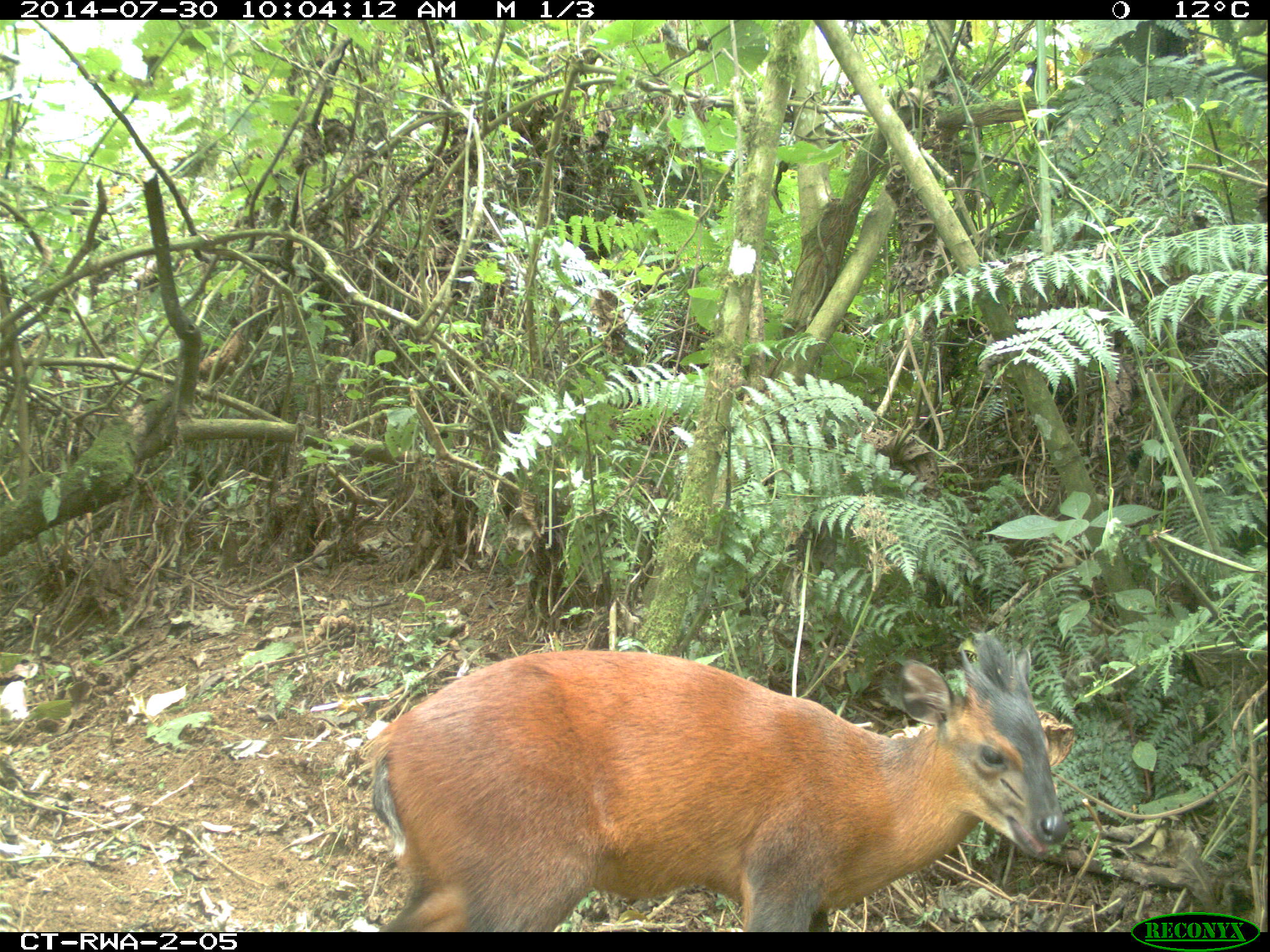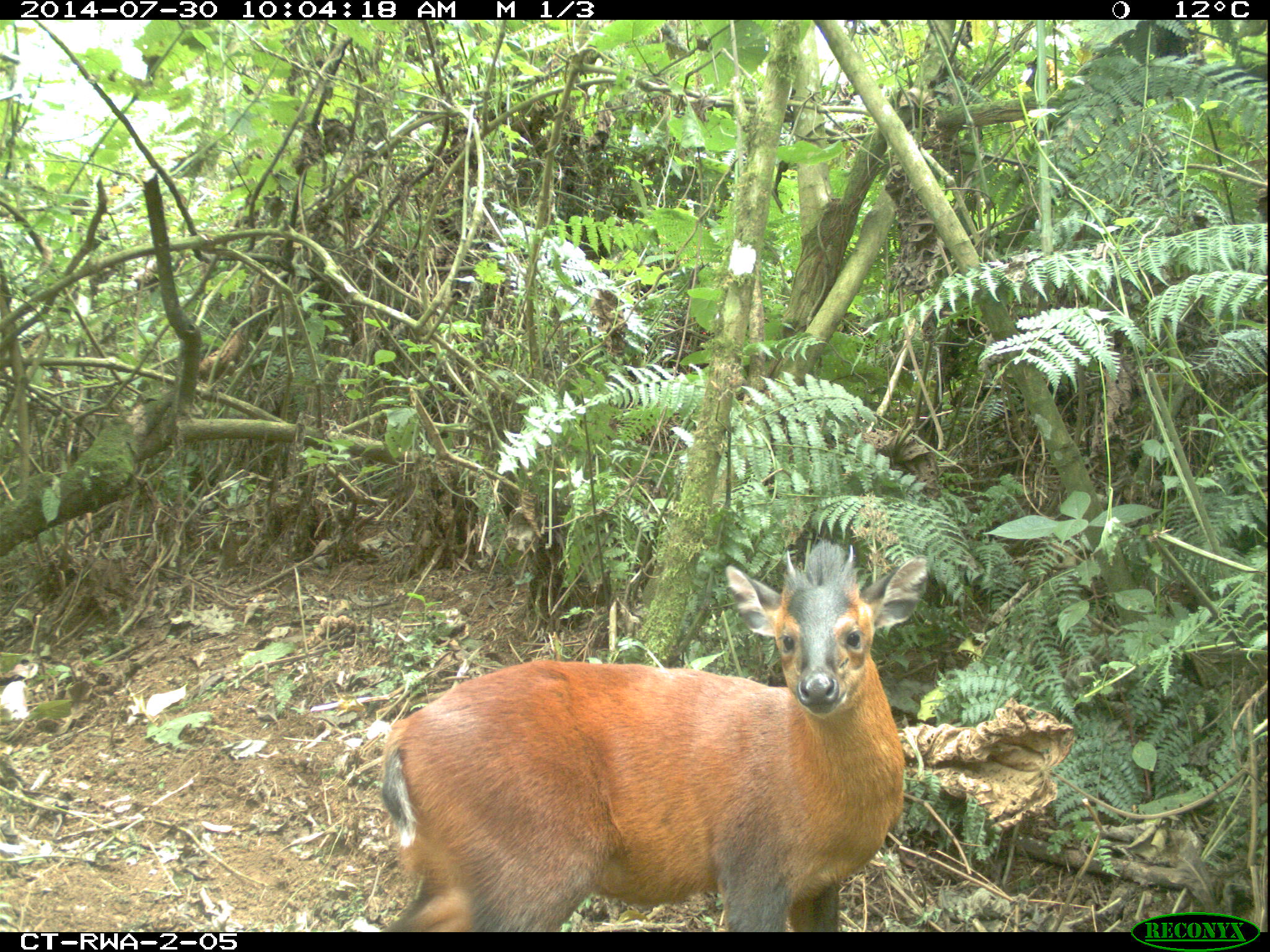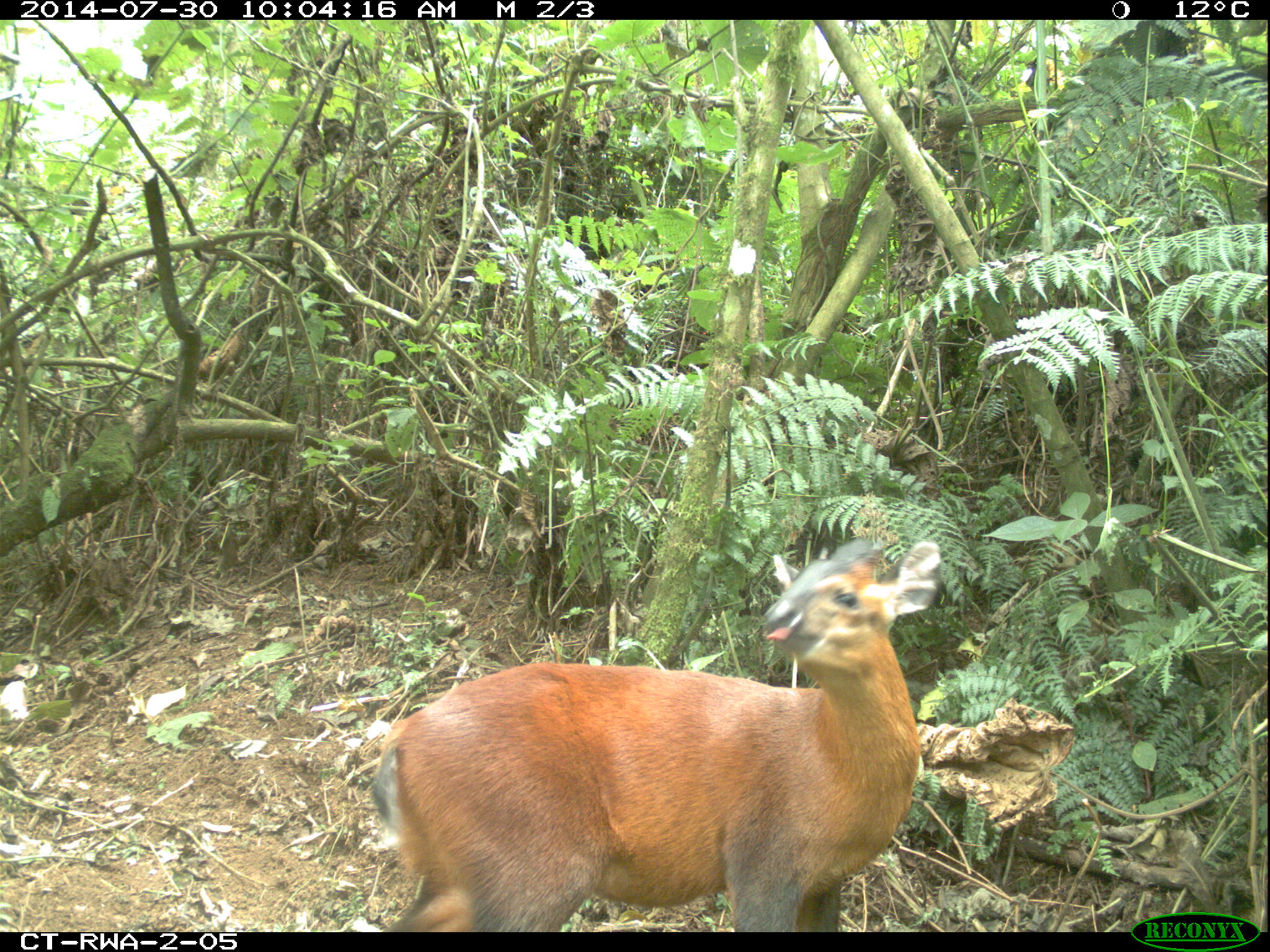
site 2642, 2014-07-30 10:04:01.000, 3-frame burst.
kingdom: Animalia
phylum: Chordata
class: Mammalia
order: Artiodactyla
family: Bovidae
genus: Cephalophus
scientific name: Cephalophus nigrifrons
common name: black-fronted duiker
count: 1